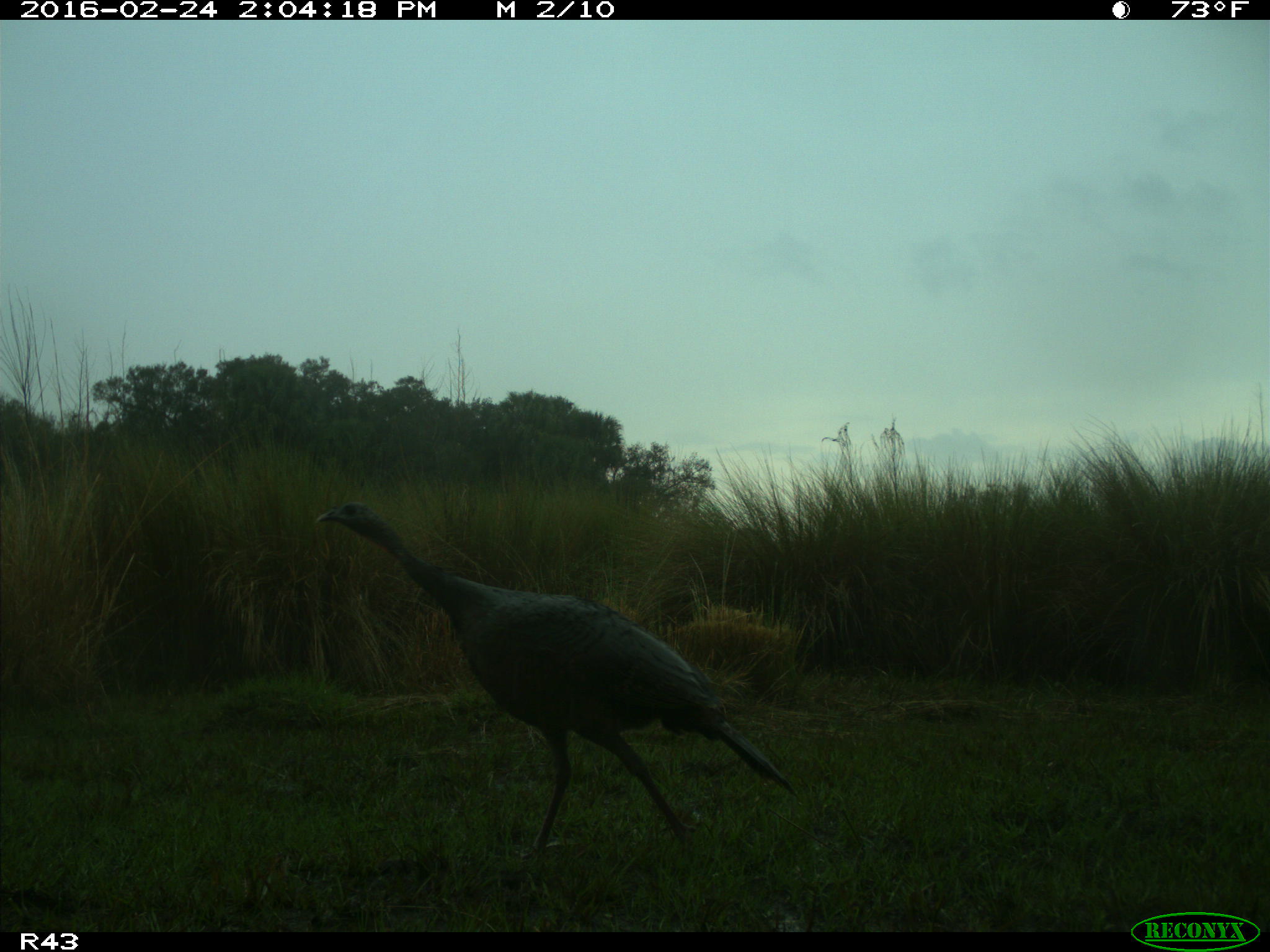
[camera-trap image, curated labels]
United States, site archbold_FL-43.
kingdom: Animalia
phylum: Chordata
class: Aves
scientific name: Aves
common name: birds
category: unidentified bird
Unidentified bird (birds) (Aves).